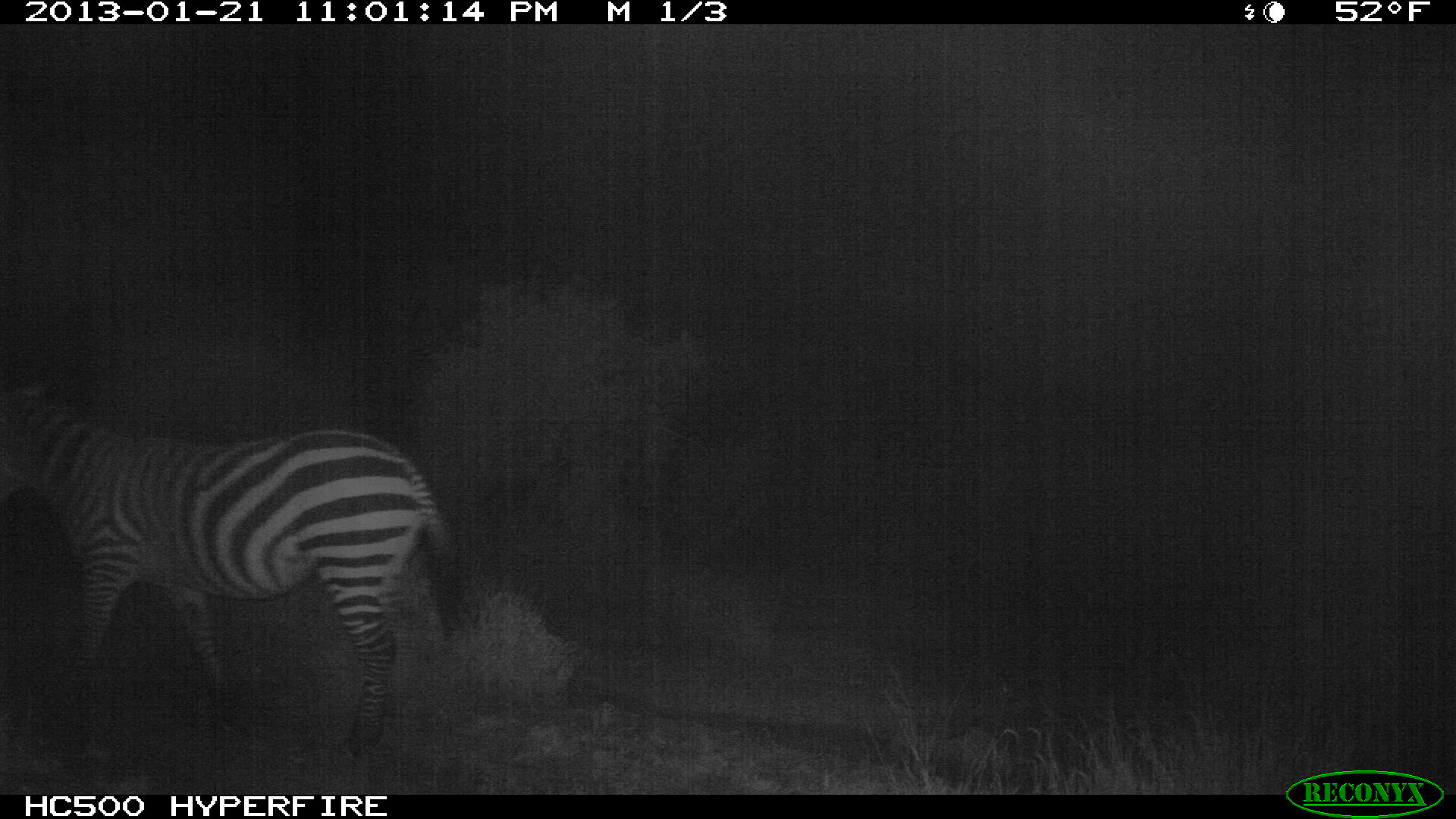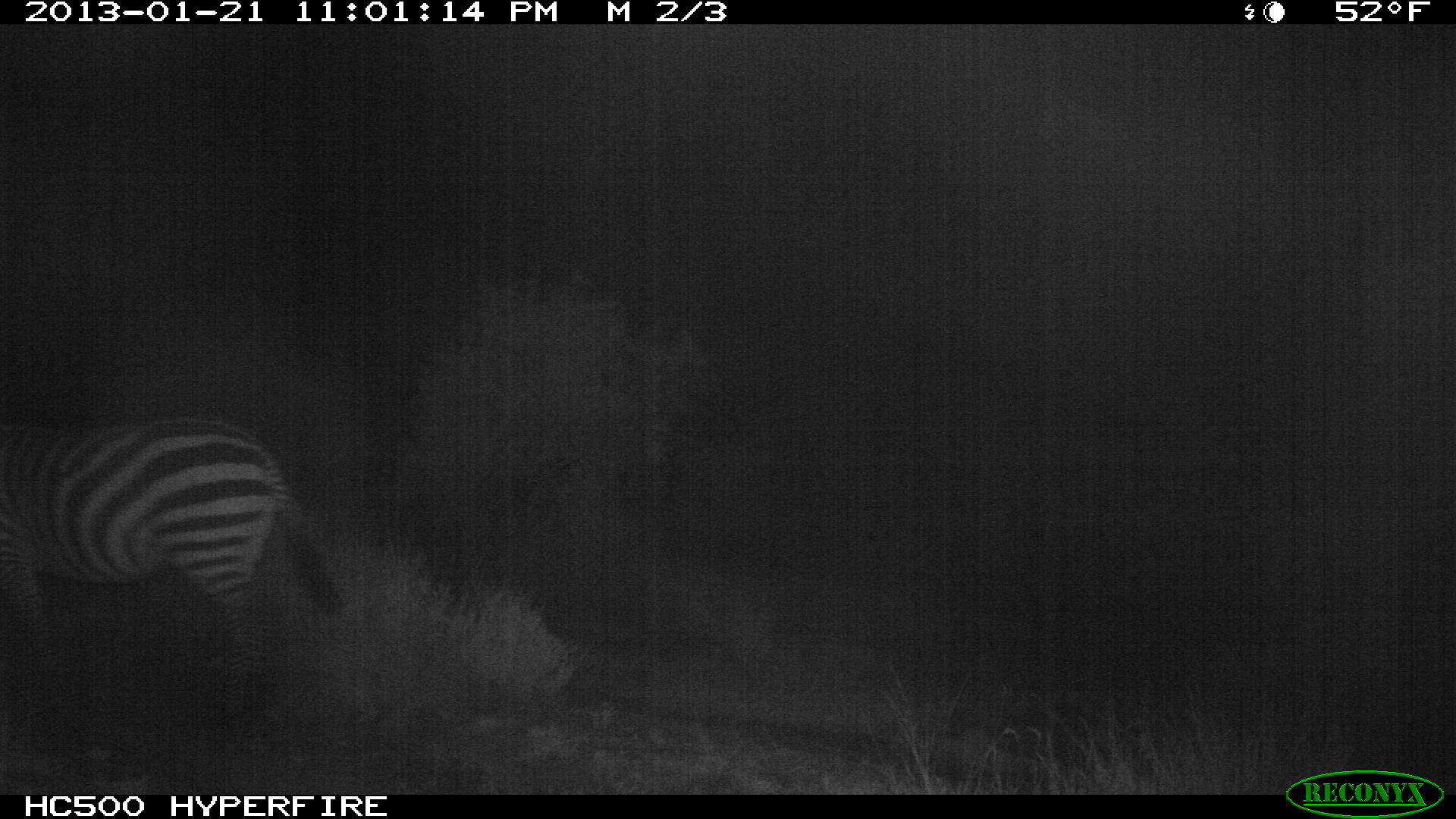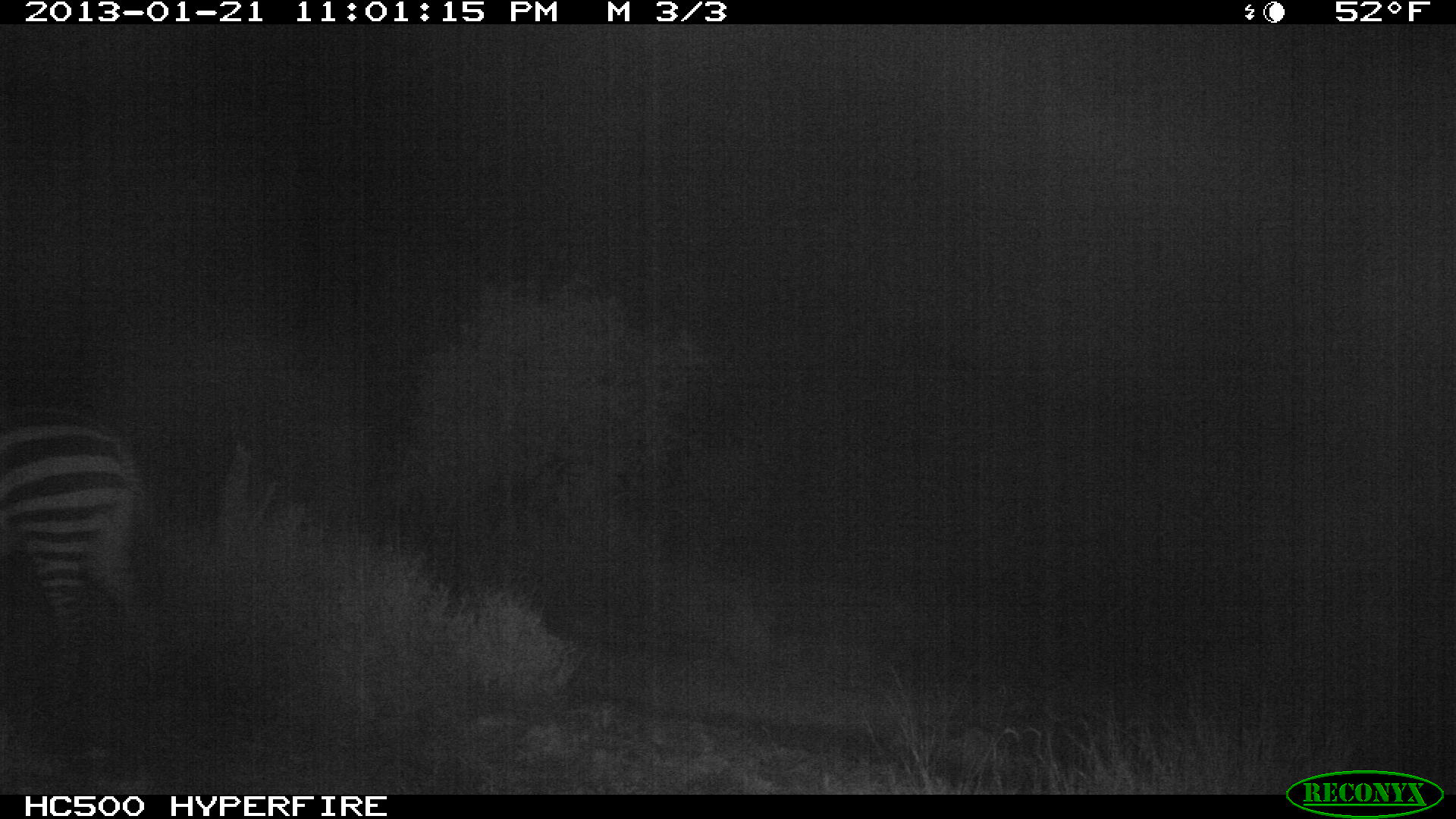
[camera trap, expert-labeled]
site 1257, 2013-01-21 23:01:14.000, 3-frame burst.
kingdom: Animalia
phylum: Chordata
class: Mammalia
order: Perissodactyla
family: Equidae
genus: Equus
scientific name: Equus quagga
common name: plains zebra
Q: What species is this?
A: Equus quagga (plains zebra).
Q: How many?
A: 1.